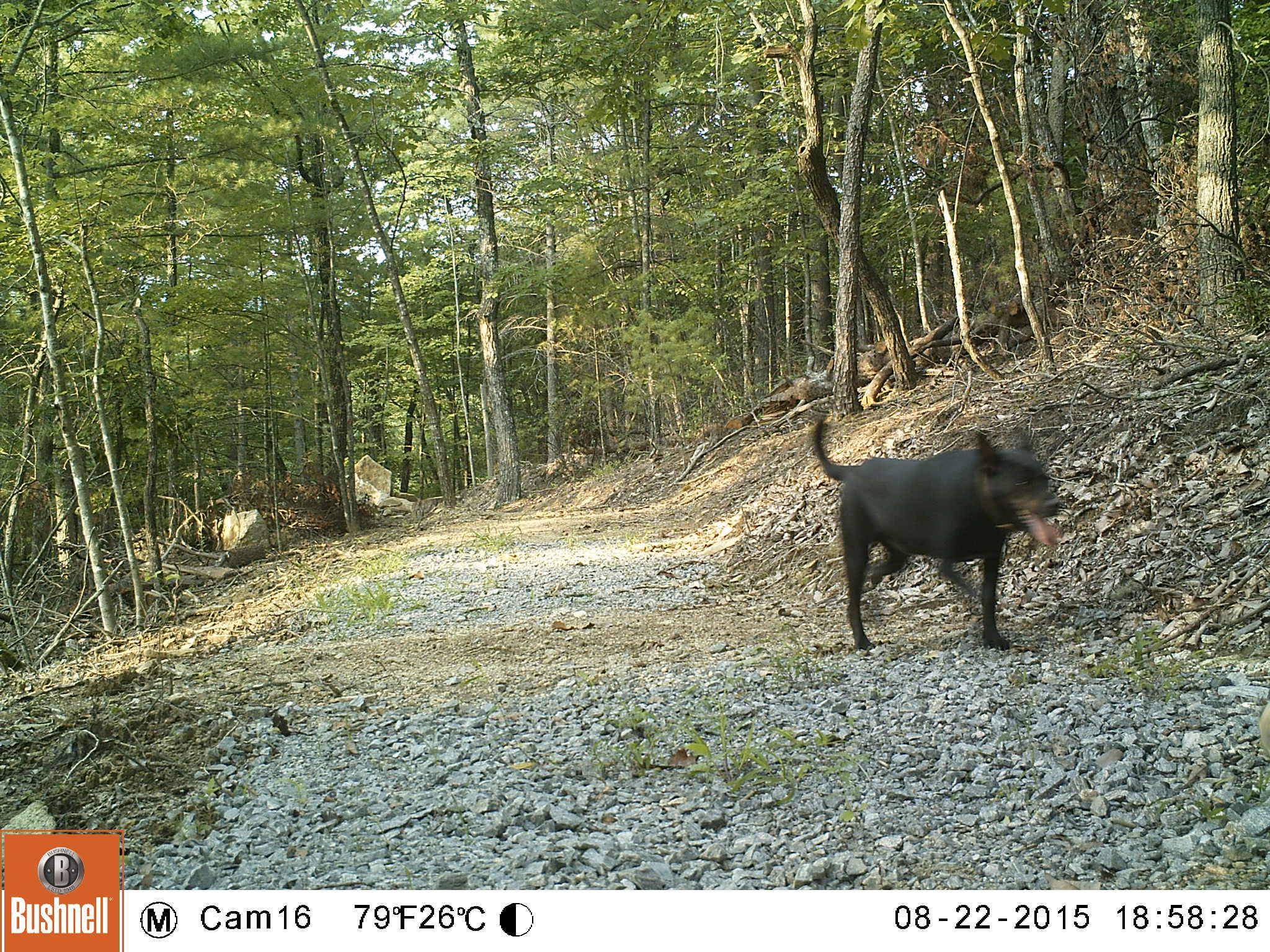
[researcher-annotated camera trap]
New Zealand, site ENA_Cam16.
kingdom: Animalia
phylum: Chordata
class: Mammalia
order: Carnivora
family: Canidae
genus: Canis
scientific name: Canis familiaris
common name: domestic dog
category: dog